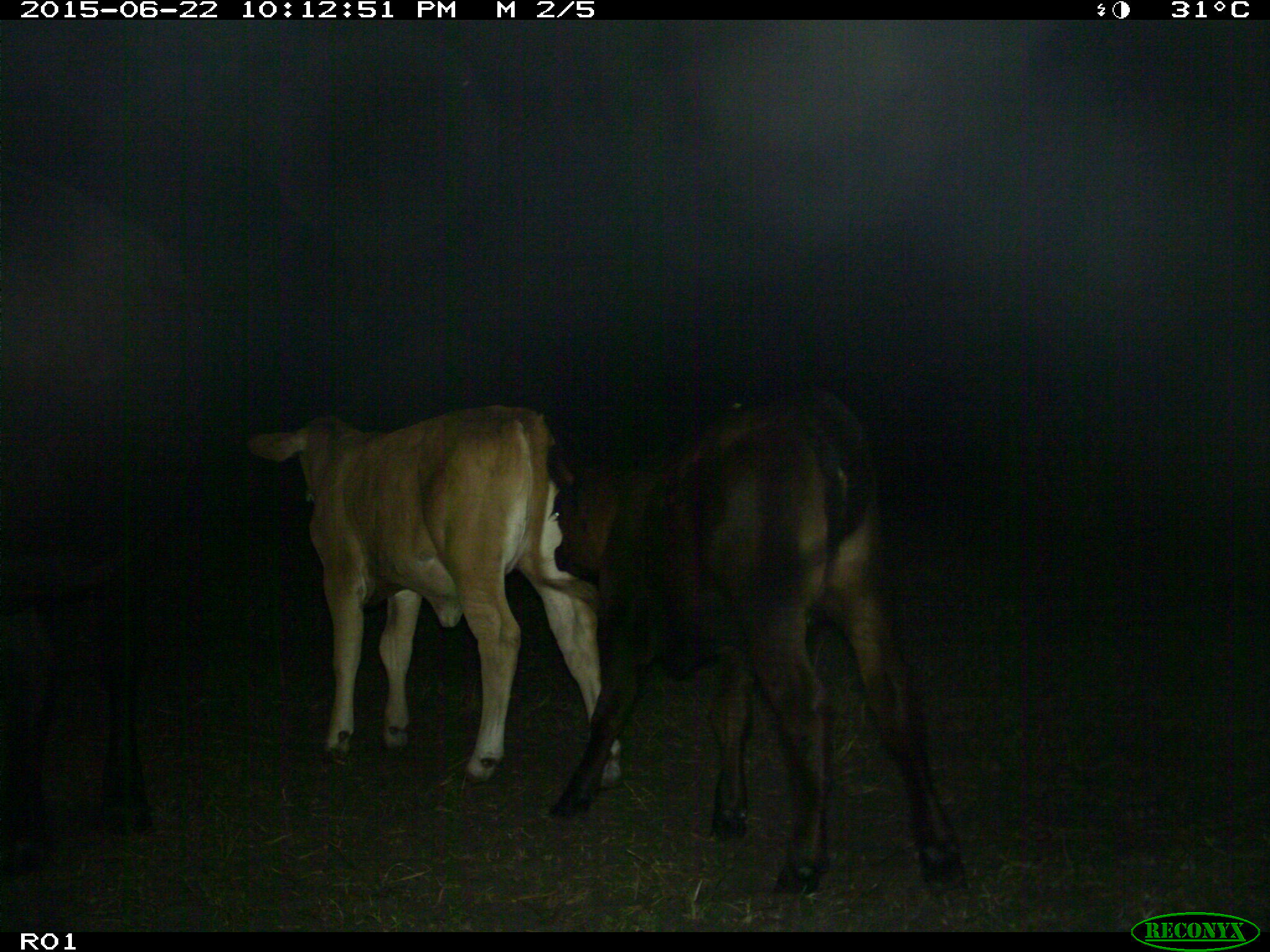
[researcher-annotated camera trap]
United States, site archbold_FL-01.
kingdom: Animalia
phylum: Chordata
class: Mammalia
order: Artiodactyla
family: Bovidae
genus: Bos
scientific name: Bos taurus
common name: domestic cow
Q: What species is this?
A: Bos taurus (domestic cow).